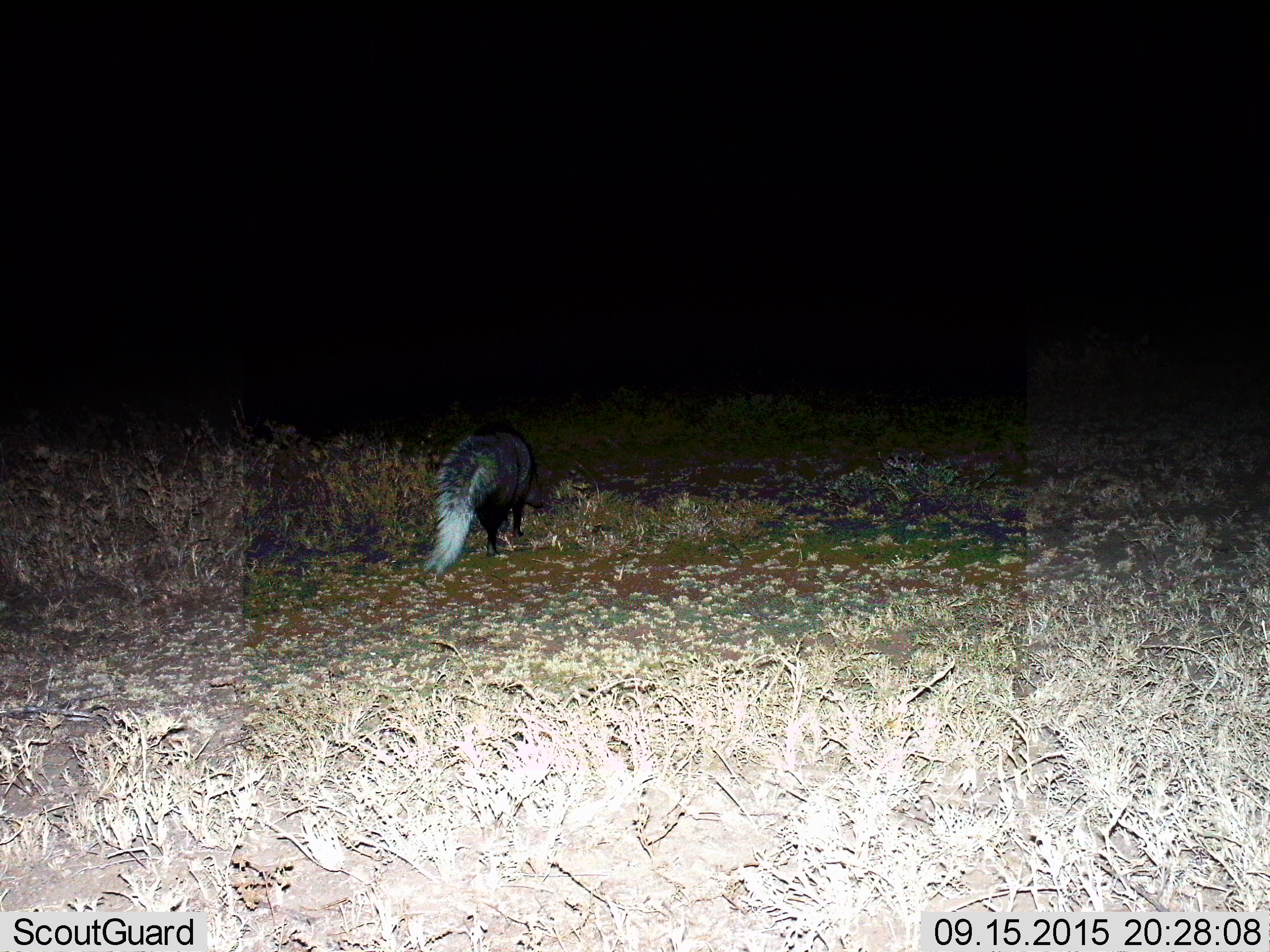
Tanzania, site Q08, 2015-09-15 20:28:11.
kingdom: Animalia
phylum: Chordata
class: Mammalia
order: Carnivora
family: Mustelidae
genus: Ictonyx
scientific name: Ictonyx striatus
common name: zorilla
Zorilla (Ictonyx striatus), count 1. Behavior (volunteer vote fractions): standing 50%, resting 0%, moving 50%, interacting 0%. Young present (vote fraction): 0%. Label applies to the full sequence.